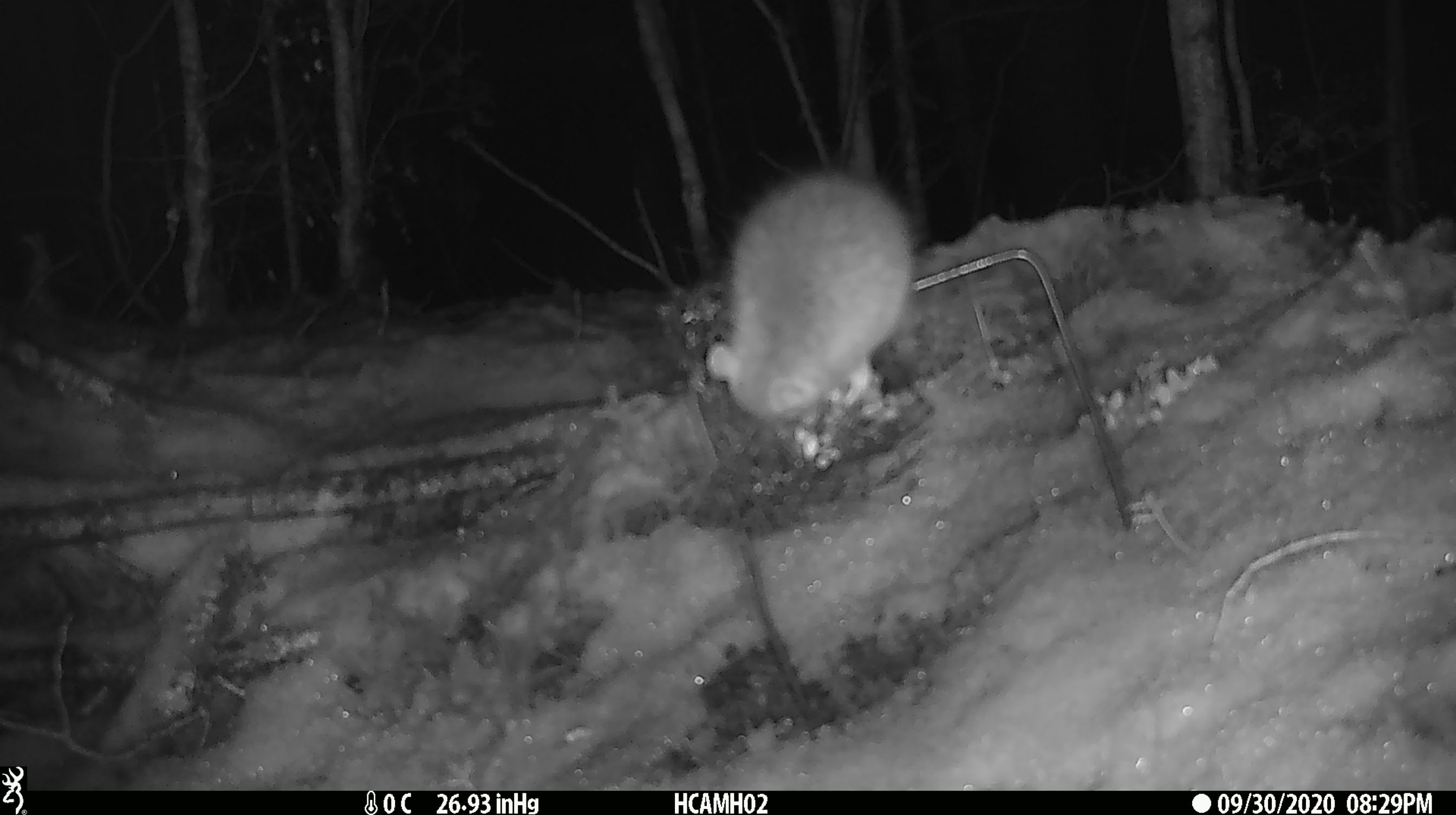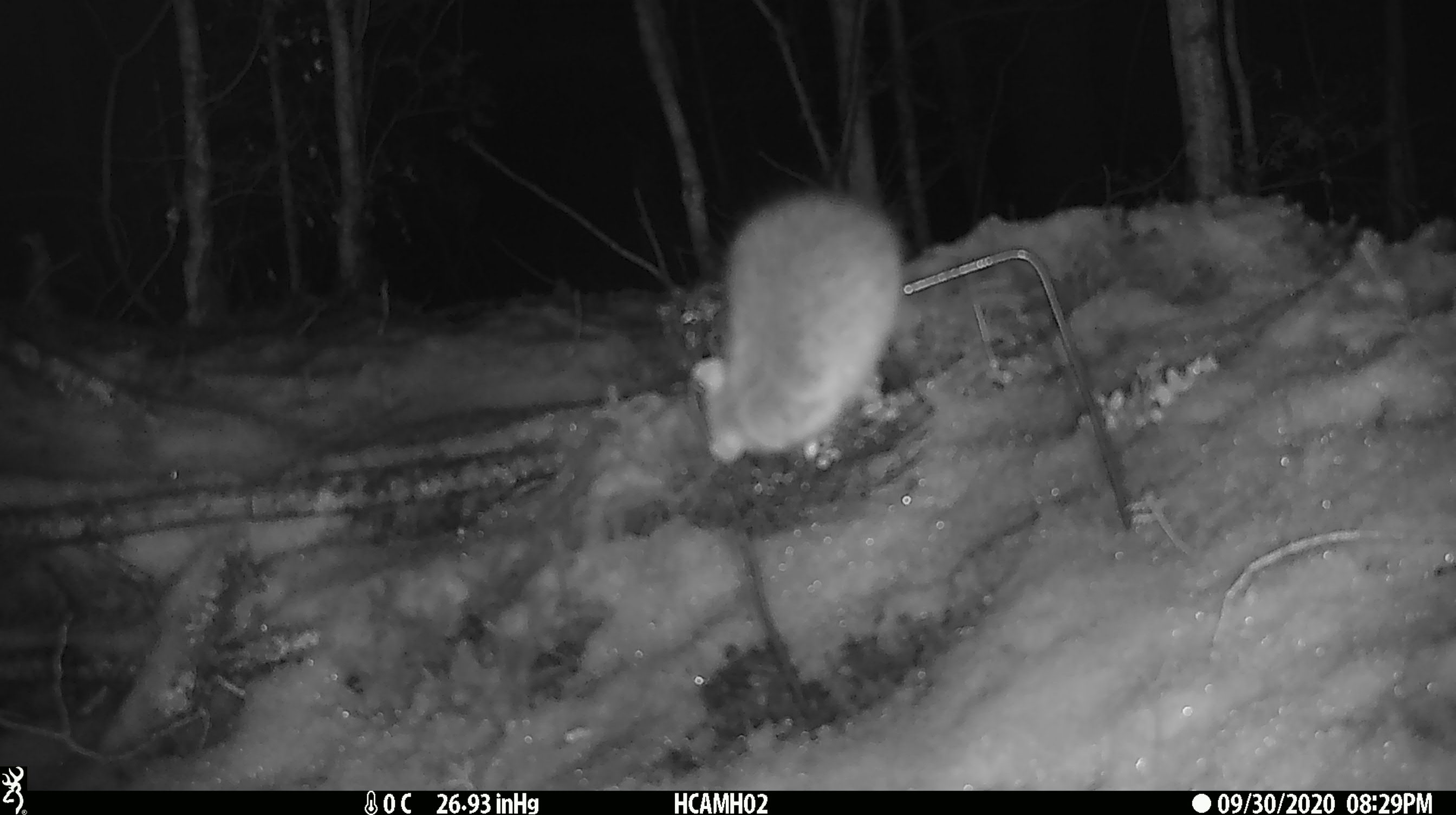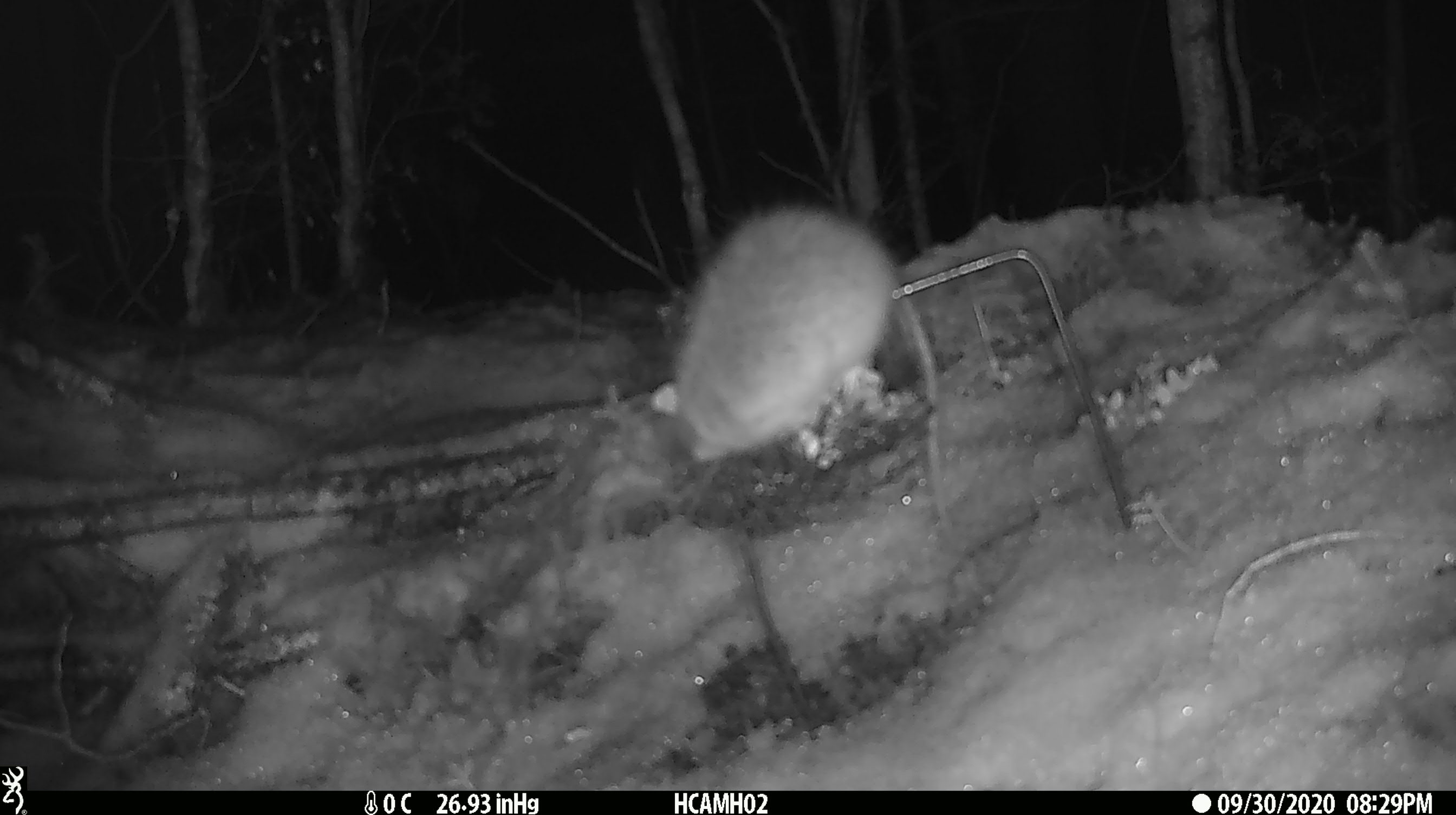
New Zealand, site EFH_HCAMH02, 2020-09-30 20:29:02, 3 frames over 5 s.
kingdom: Animalia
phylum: Chordata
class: Mammalia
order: Rodentia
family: Muridae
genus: Rattus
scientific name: Rattus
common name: rat